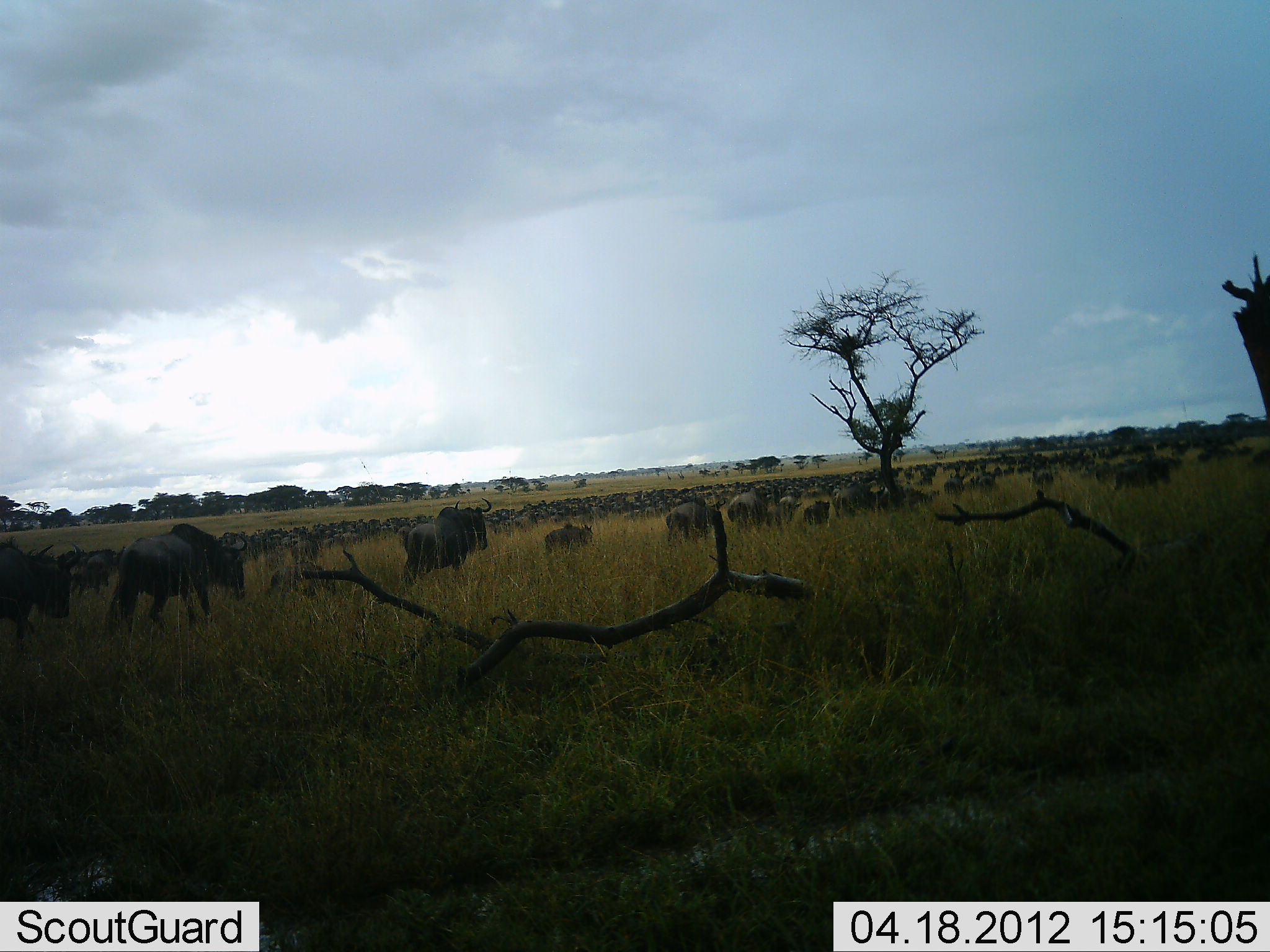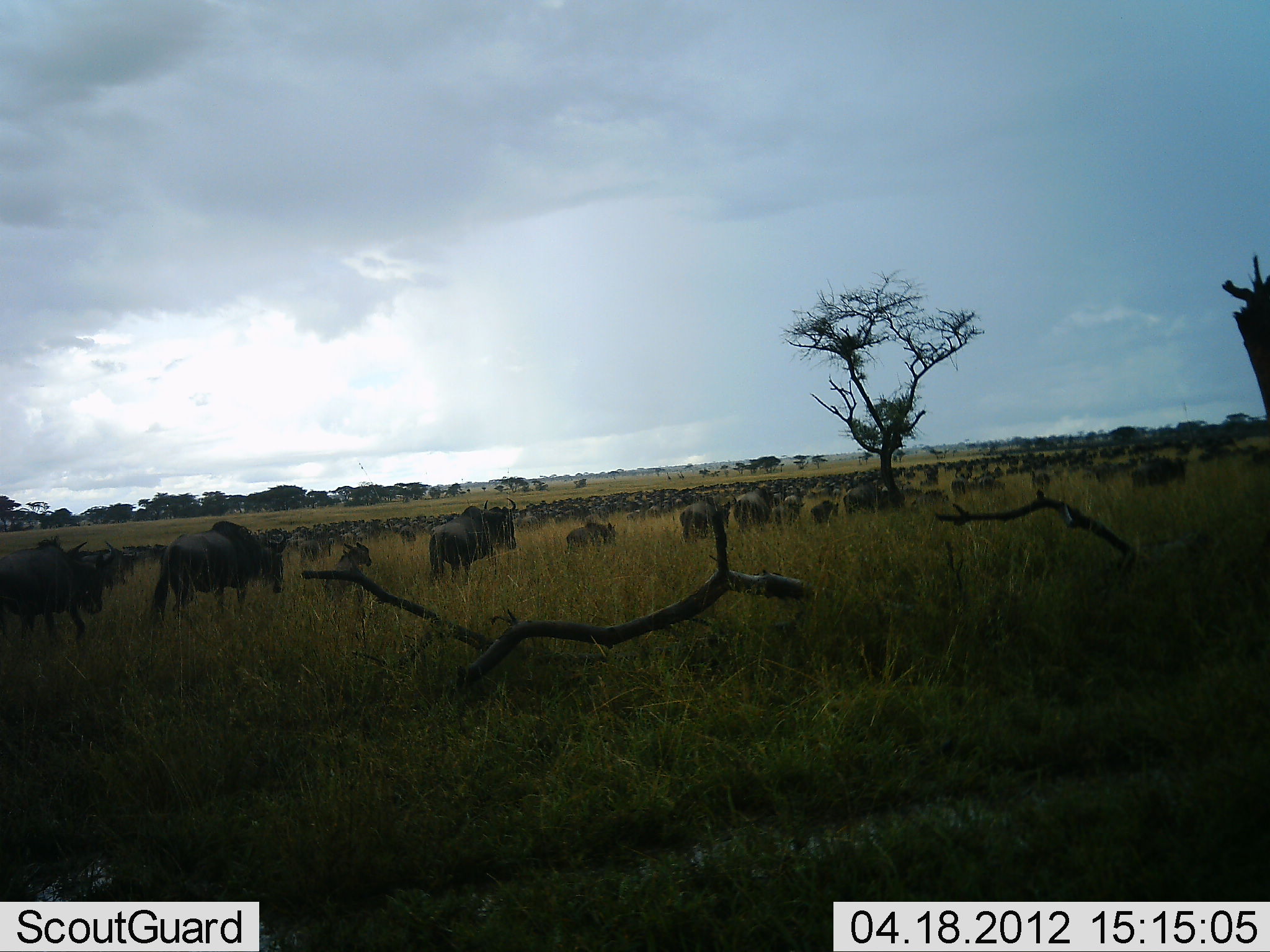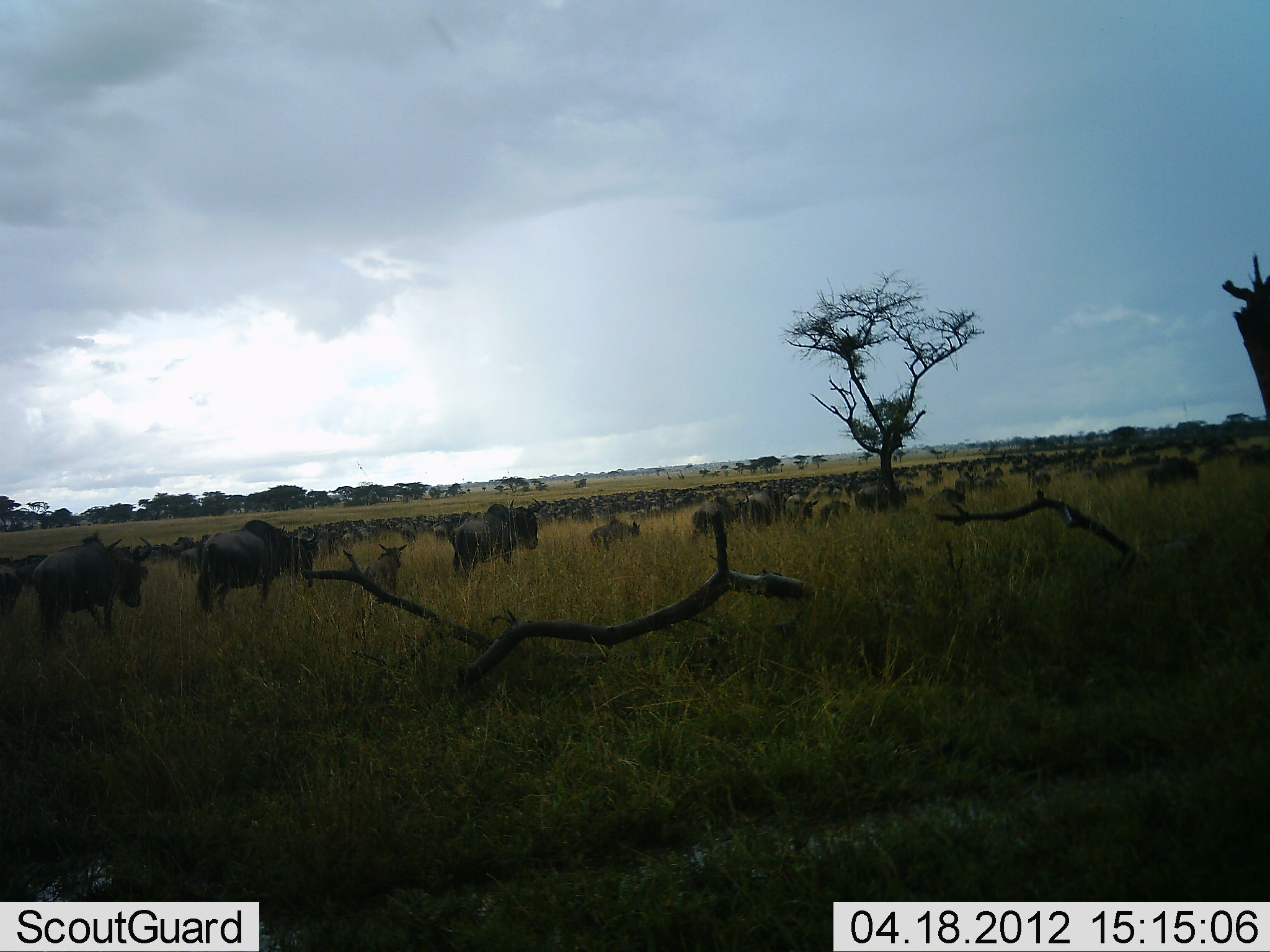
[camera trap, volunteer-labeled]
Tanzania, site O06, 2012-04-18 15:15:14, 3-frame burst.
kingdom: Animalia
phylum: Chordata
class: Mammalia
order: Artiodactyla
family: Bovidae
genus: Connochaetes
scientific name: Connochaetes taurinus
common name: blue wildebeest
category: wildebeest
Wildebeest (blue wildebeest) (Connochaetes taurinus), count 51+. Behavior (volunteer vote fractions): standing 11%, resting 6%, moving 100%, interacting 0%. Young present (vote fraction): 28%. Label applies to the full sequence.